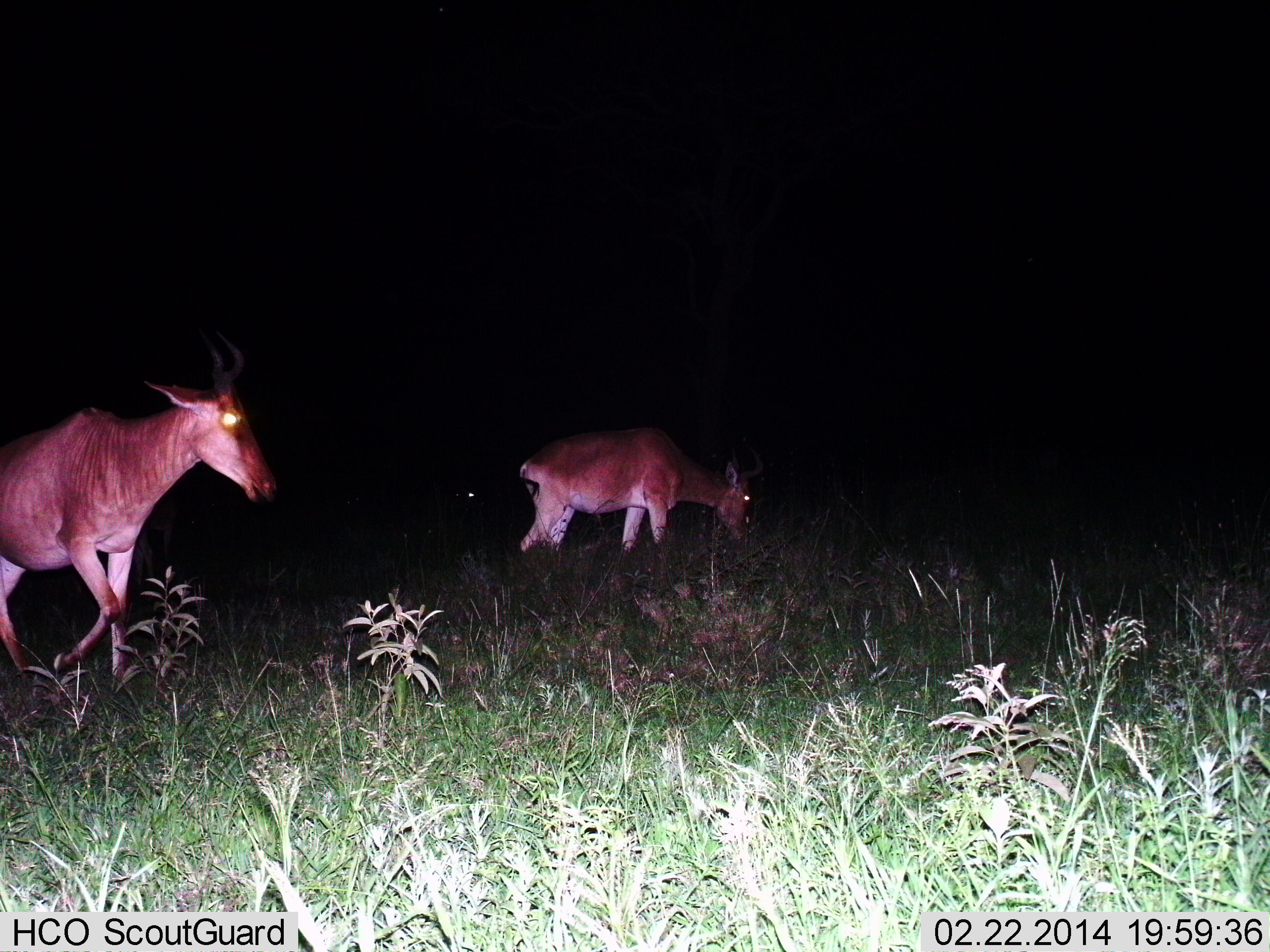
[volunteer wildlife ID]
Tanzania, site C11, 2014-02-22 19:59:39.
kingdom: Animalia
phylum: Chordata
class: Mammalia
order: Artiodactyla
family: Bovidae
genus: Alcelaphus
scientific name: Alcelaphus buselaphus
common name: hartebeest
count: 2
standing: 42%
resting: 0%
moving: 48%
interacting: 0%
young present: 3%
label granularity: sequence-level